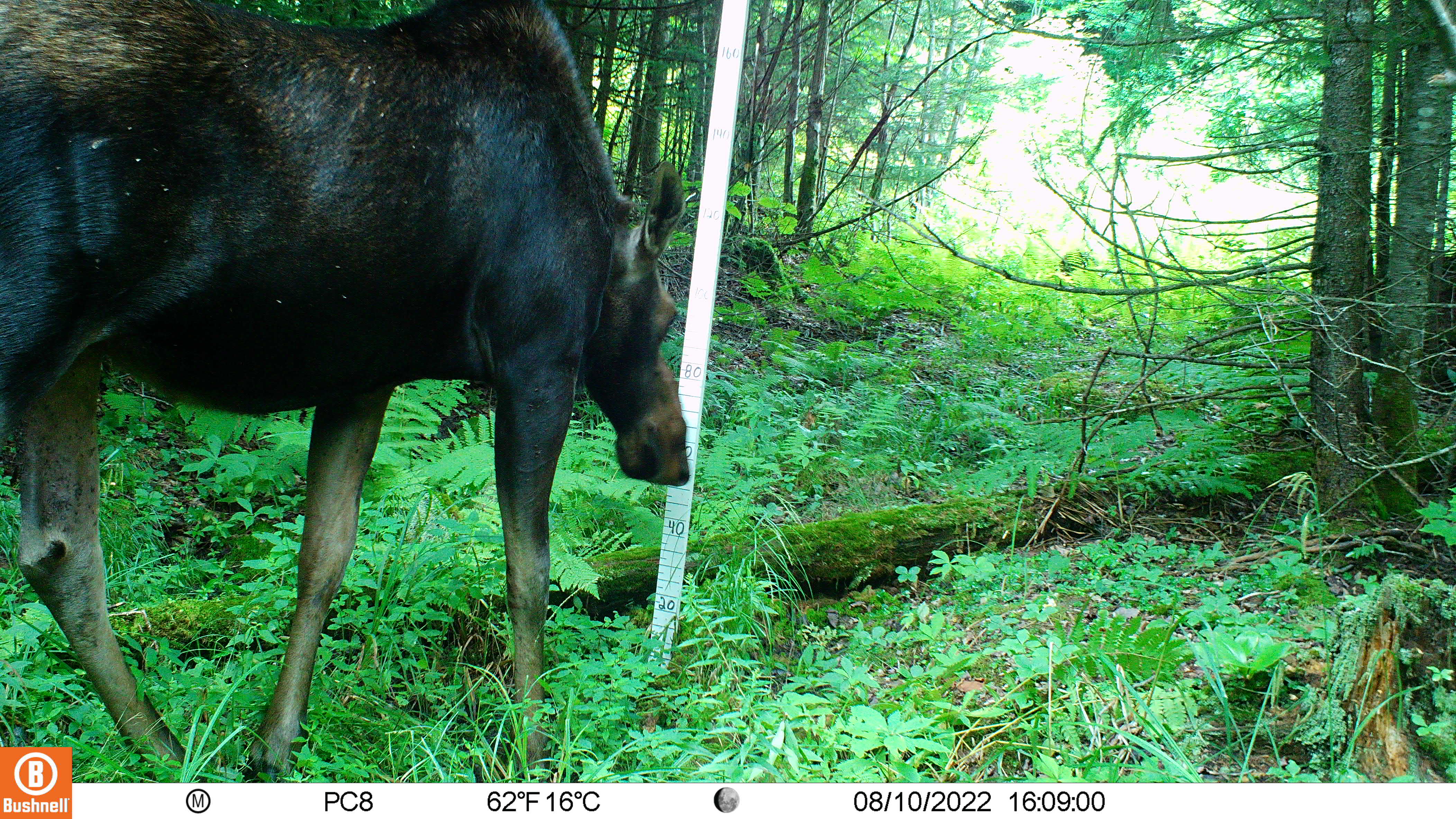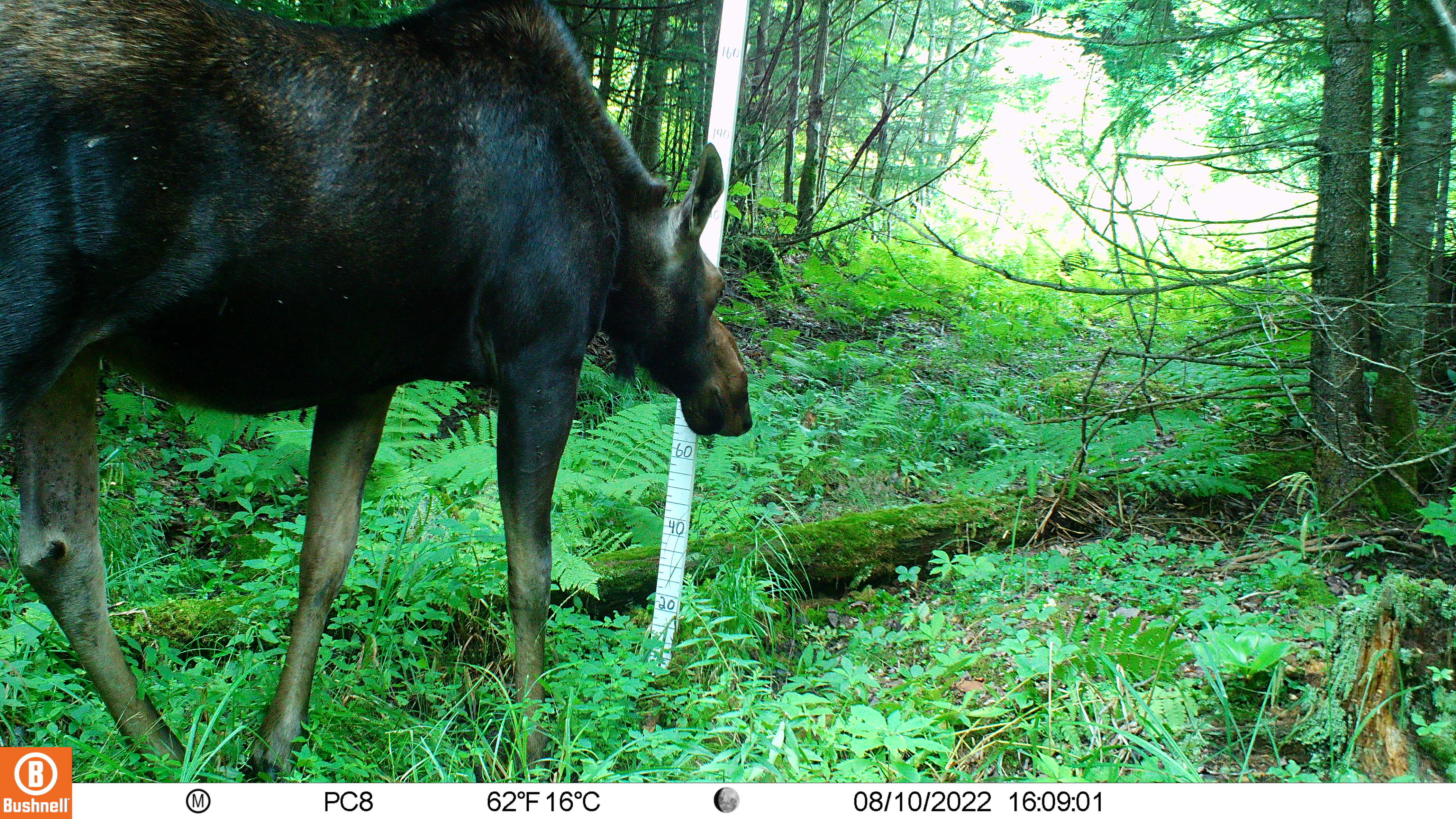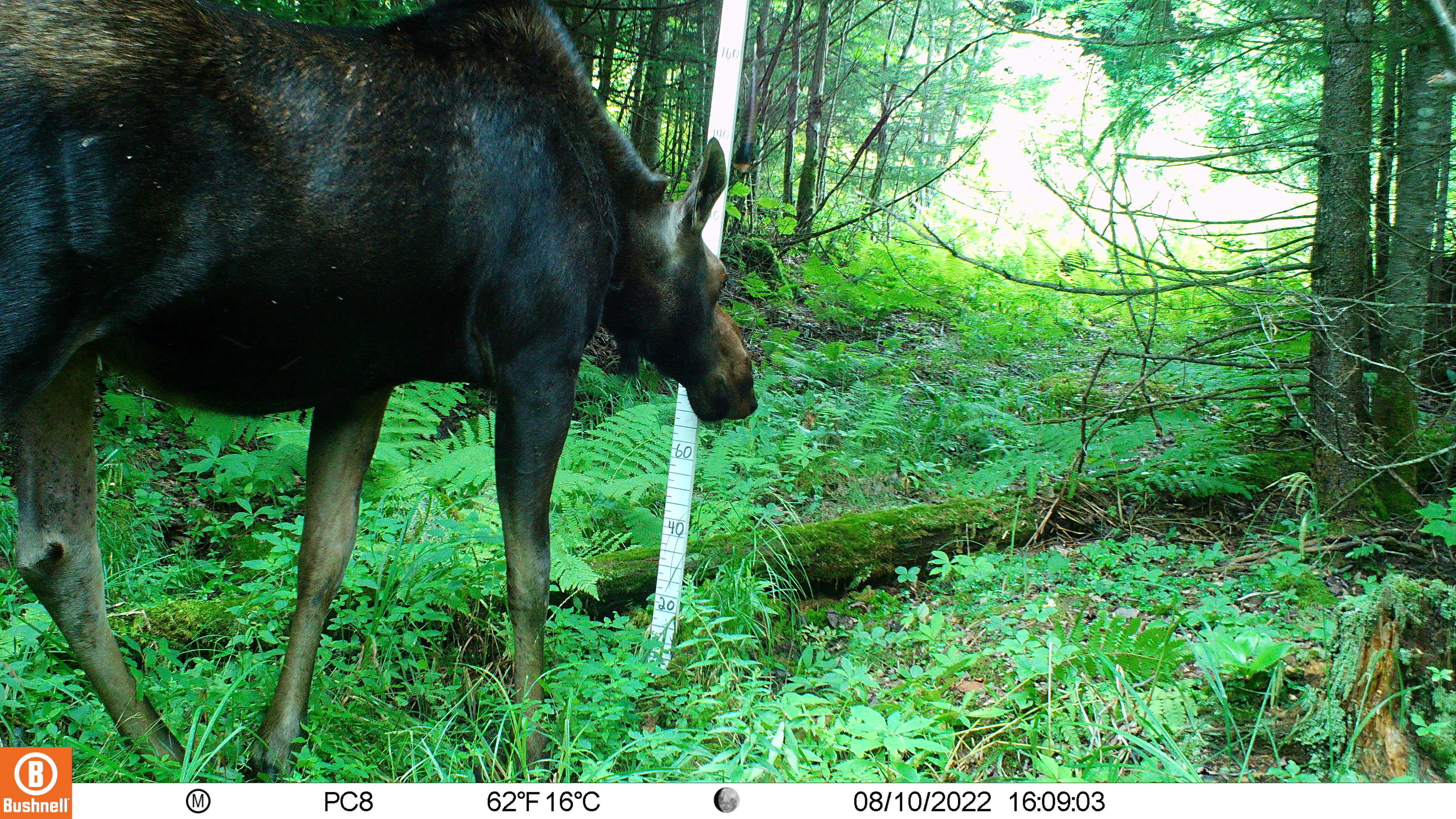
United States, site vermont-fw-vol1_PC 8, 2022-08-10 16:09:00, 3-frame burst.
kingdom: Animalia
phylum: Chordata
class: Mammalia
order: Artiodactyla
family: Cervidae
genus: Alces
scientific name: Alces alces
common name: moose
Moose (Alces alces).